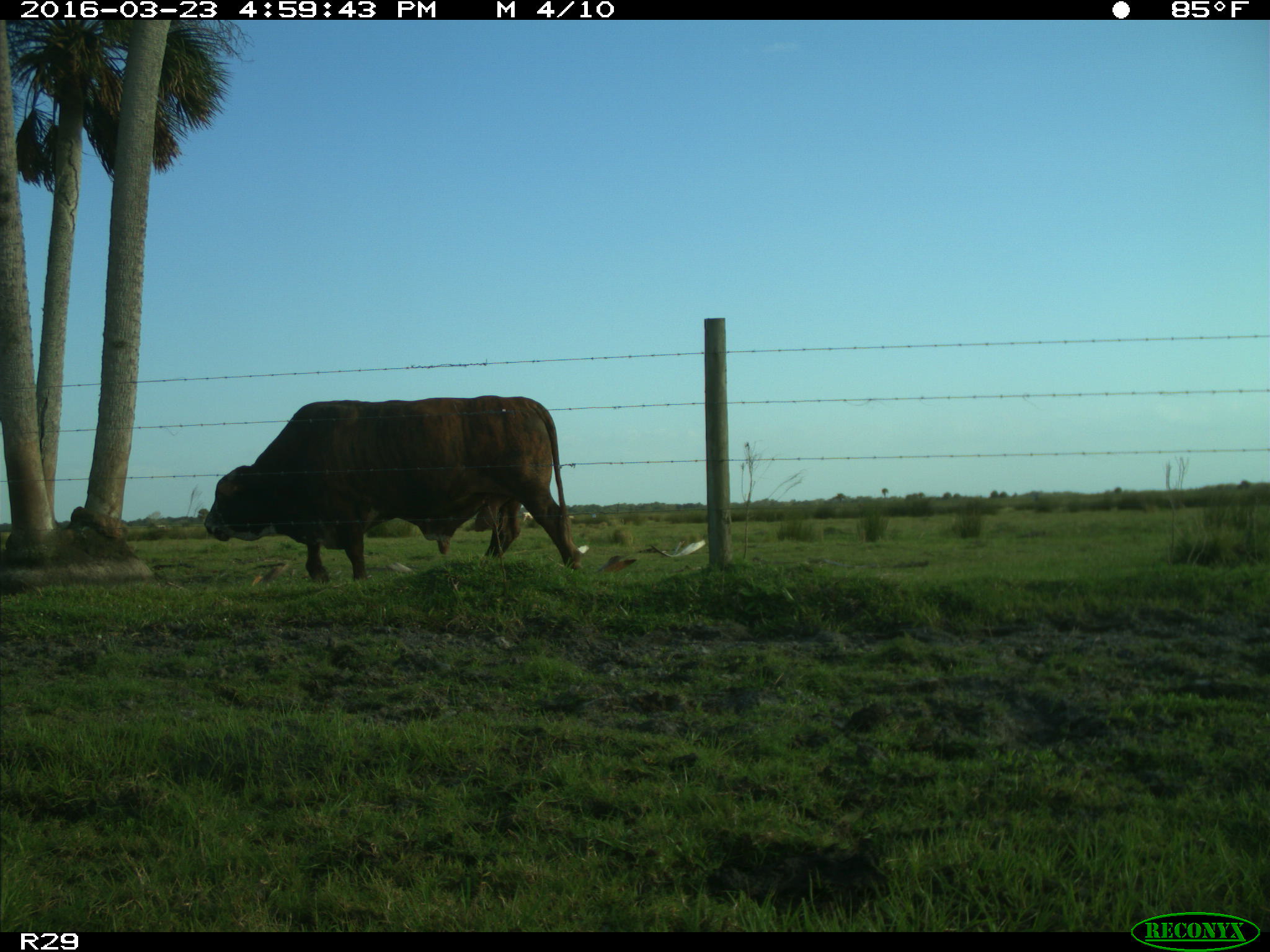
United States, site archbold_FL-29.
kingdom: Animalia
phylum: Chordata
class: Mammalia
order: Artiodactyla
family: Bovidae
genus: Bos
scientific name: Bos taurus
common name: domestic cow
Bos taurus (domestic cow).